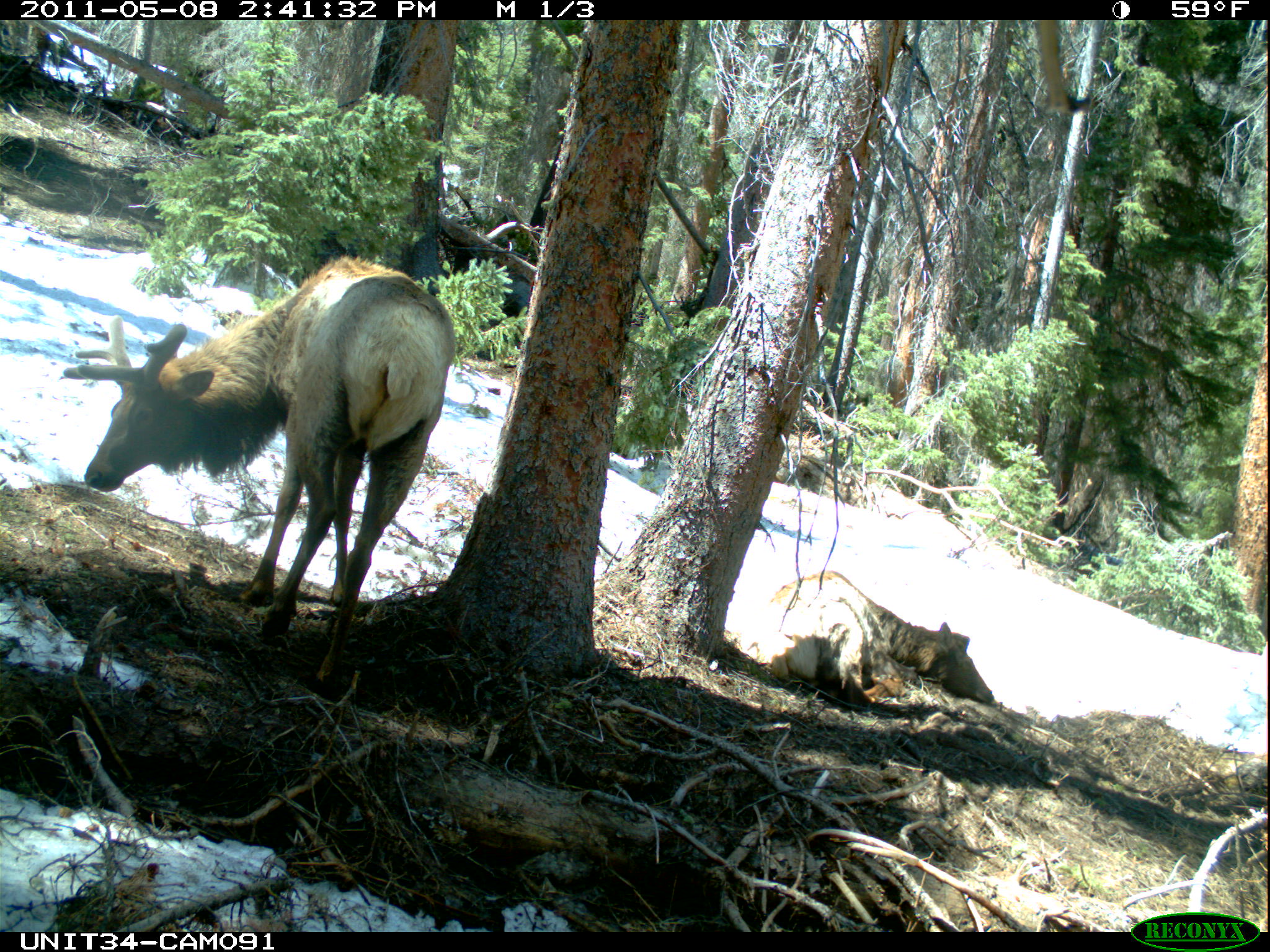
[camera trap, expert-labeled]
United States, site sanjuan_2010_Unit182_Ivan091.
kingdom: Animalia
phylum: Chordata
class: Mammalia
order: Artiodactyla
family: Cervidae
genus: Cervus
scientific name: Cervus elaphus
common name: red deer